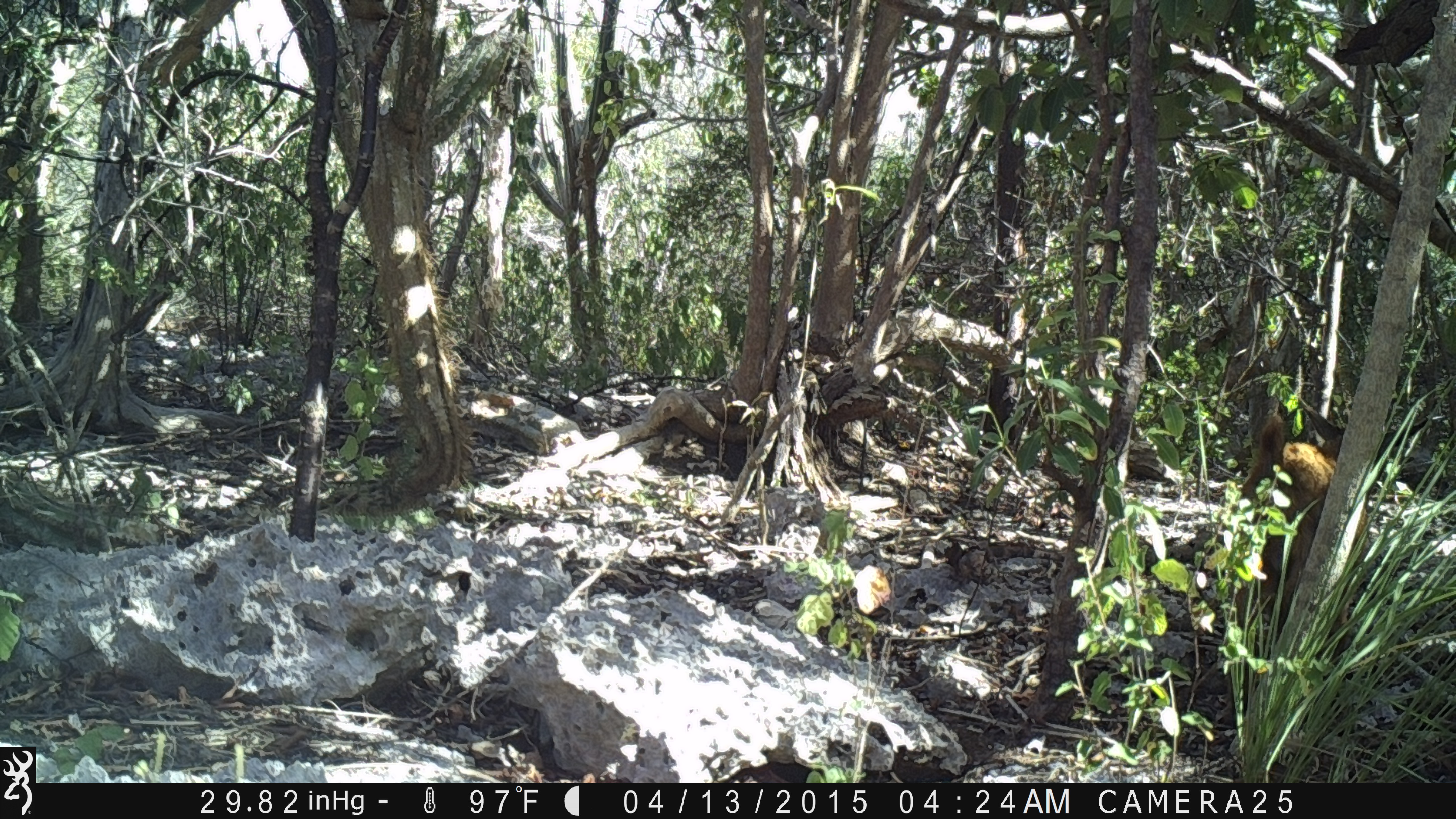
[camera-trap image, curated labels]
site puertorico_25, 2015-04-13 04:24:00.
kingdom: Animalia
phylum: Chordata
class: Mammalia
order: Artiodactyla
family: Bovidae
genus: Capra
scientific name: Capra hircus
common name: goat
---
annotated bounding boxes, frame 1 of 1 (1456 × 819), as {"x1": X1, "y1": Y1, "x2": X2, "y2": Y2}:
goat: {"x1": 1214, "y1": 402, "x2": 1344, "y2": 653}